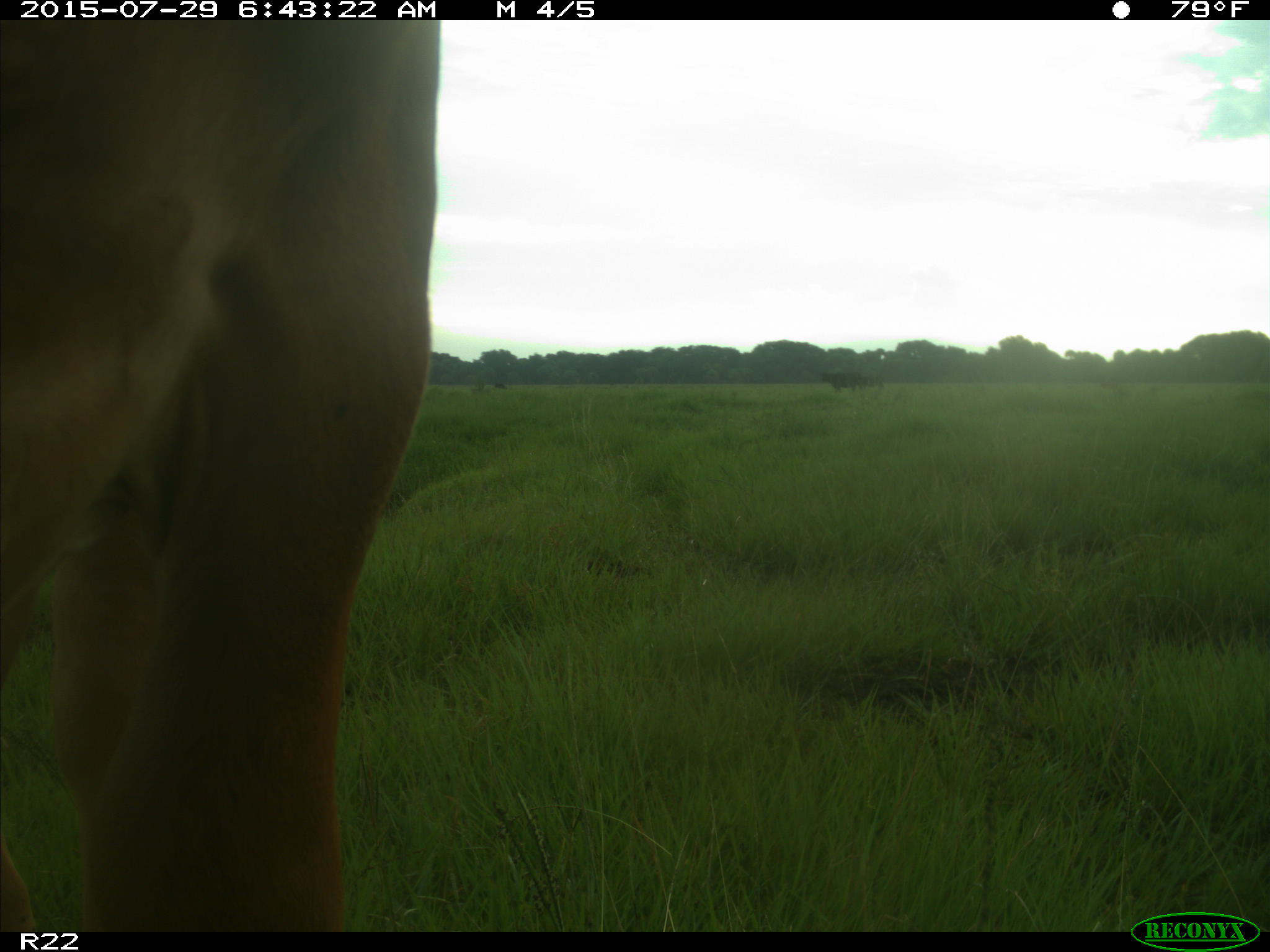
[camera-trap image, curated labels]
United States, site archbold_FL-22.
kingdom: Animalia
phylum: Chordata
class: Mammalia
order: Artiodactyla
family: Bovidae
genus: Bos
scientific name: Bos taurus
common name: domestic cow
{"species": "Bos taurus (domestic cow)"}